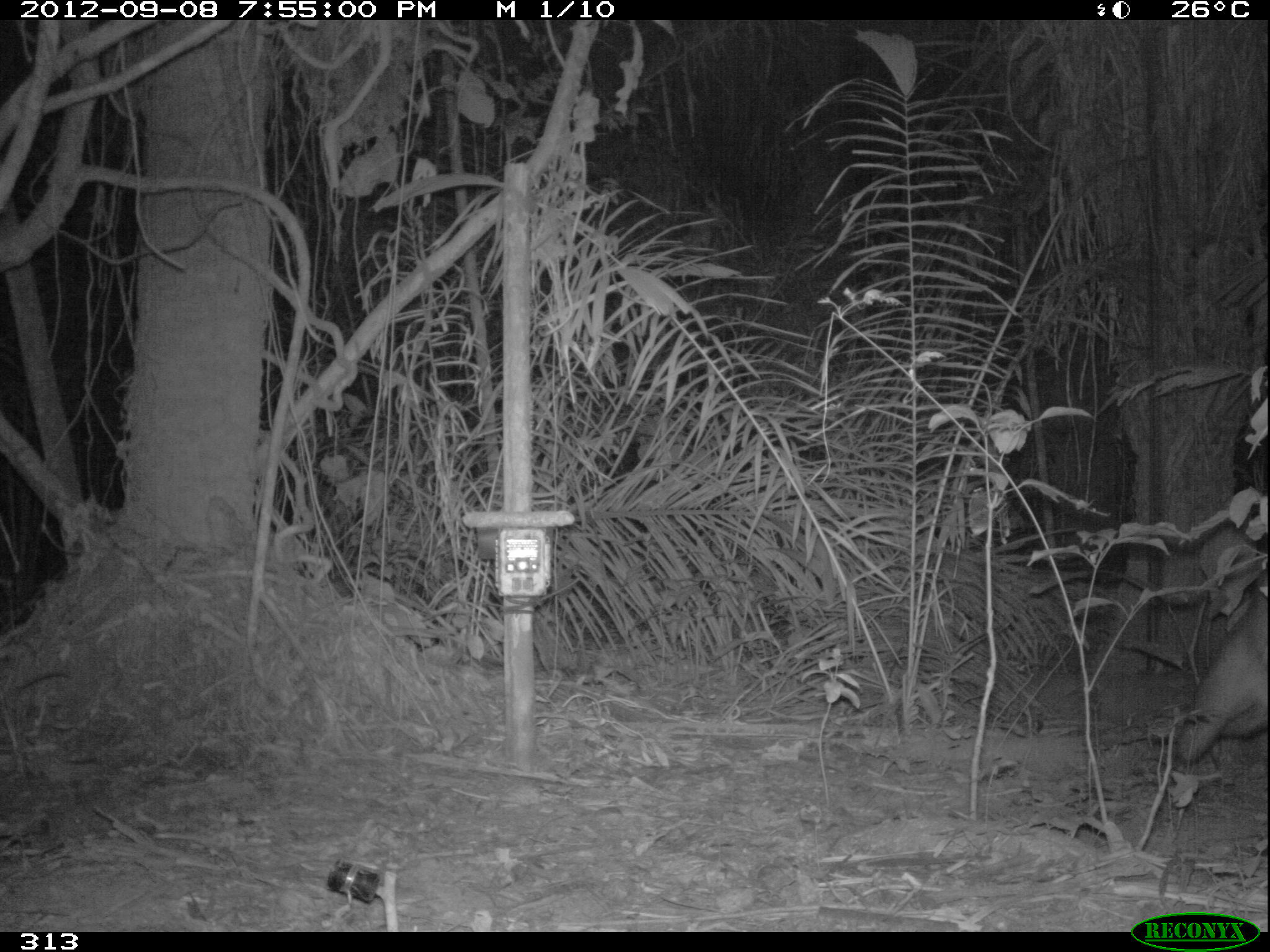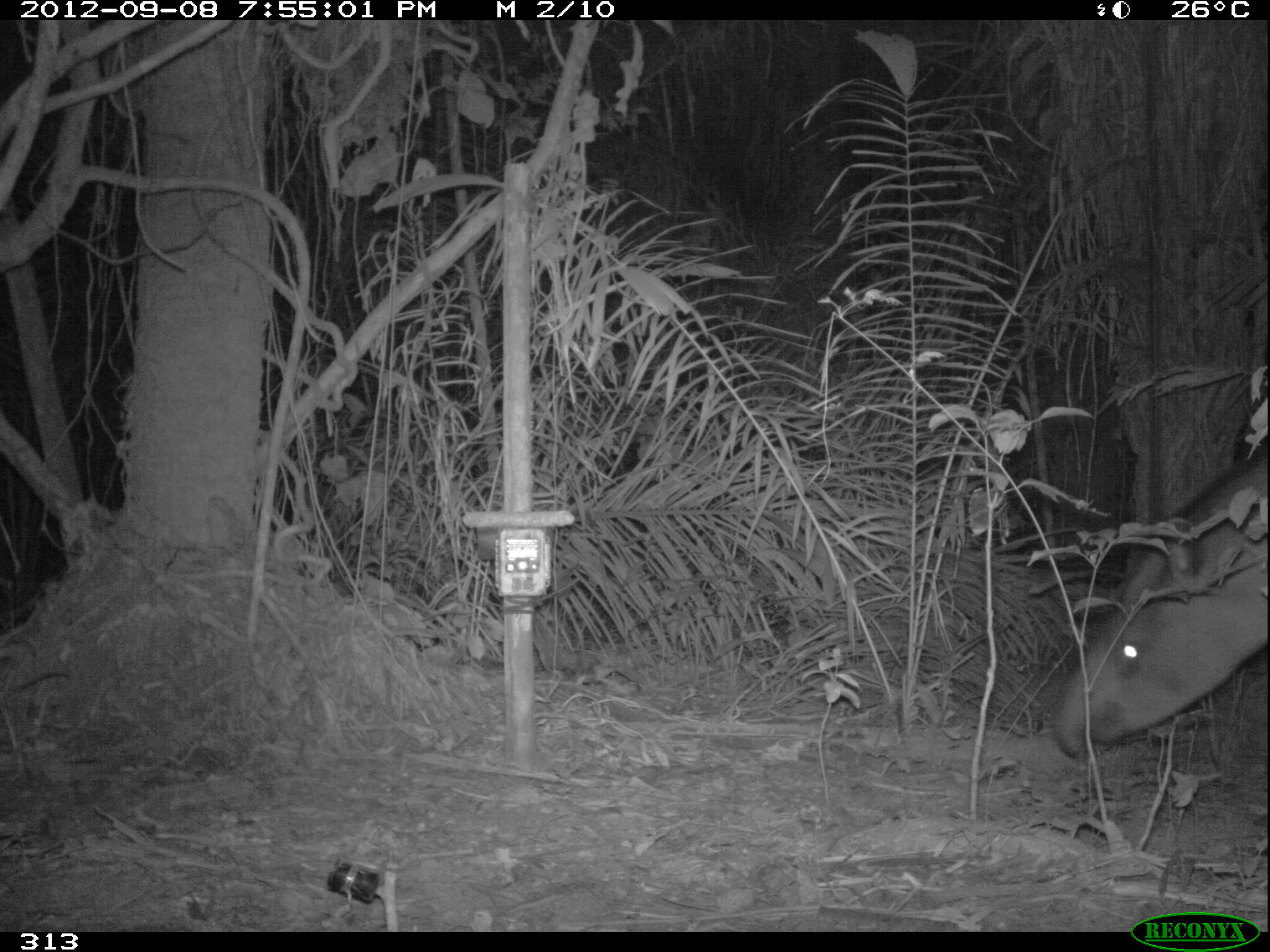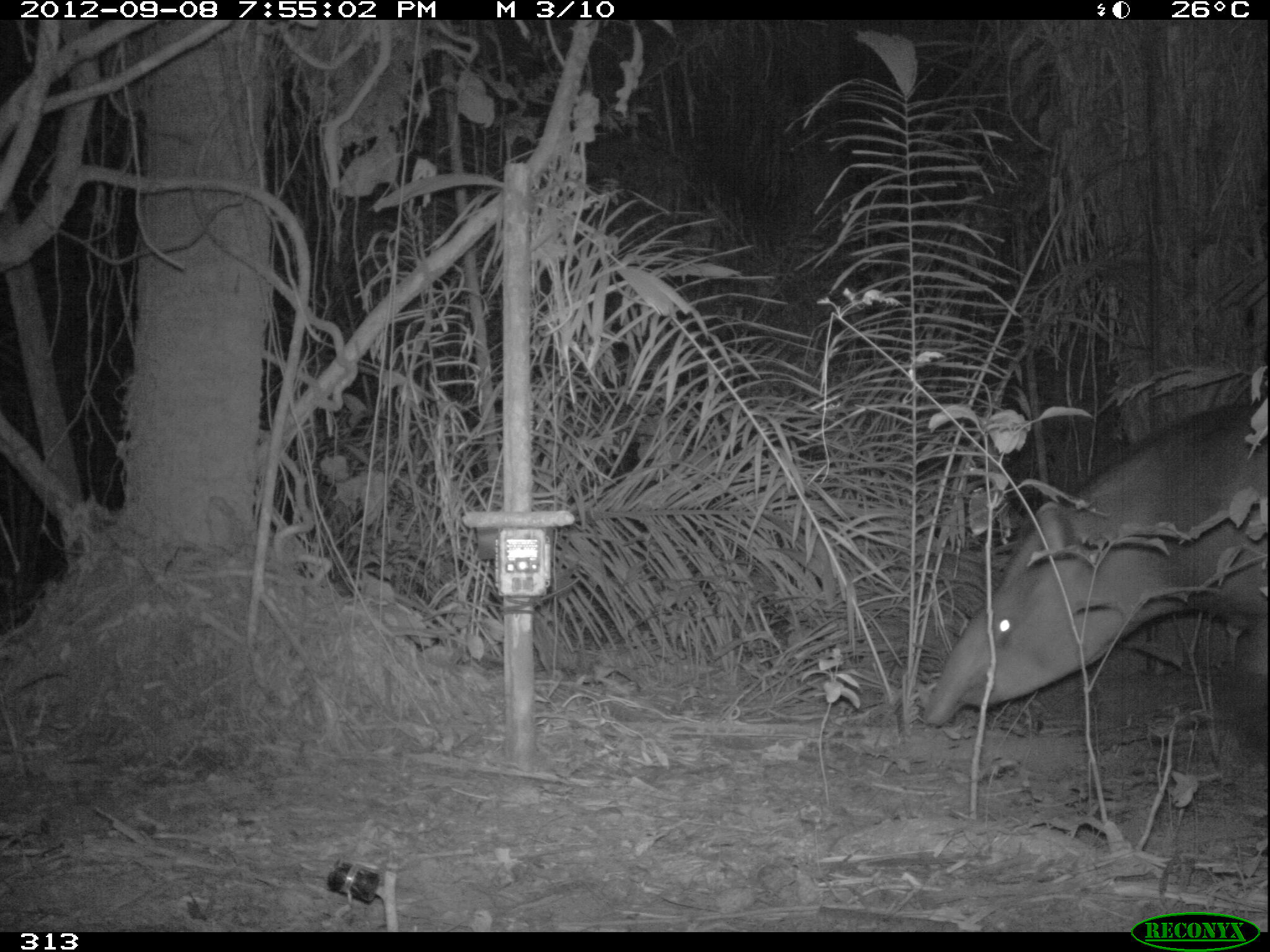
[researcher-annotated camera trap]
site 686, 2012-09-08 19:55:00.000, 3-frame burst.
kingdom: Animalia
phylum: Chordata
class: Mammalia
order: Perissodactyla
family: Tapiridae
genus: Tapirus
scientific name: Tapirus terrestris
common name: south american tapir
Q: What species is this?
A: Tapirus terrestris (south american tapir).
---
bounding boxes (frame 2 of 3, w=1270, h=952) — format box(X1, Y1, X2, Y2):
tapirus terrestris: box(1053, 446, 1267, 758)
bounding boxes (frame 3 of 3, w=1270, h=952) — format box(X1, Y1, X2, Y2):
tapirus terrestris: box(923, 398, 1267, 727)